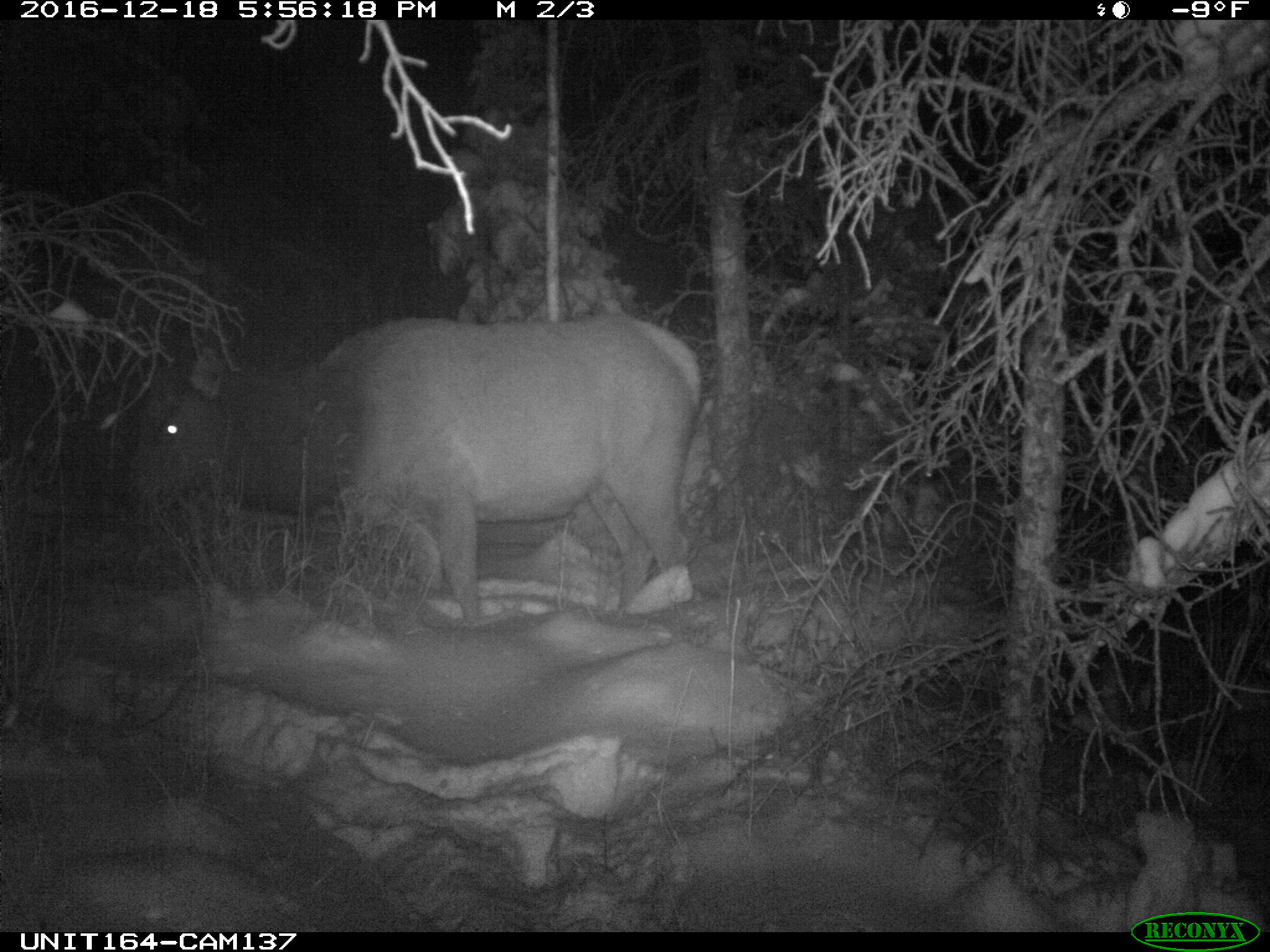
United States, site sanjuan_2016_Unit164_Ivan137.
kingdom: Animalia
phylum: Chordata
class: Mammalia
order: Artiodactyla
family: Cervidae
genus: Cervus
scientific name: Cervus elaphus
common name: red deer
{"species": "Cervus elaphus (red deer)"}